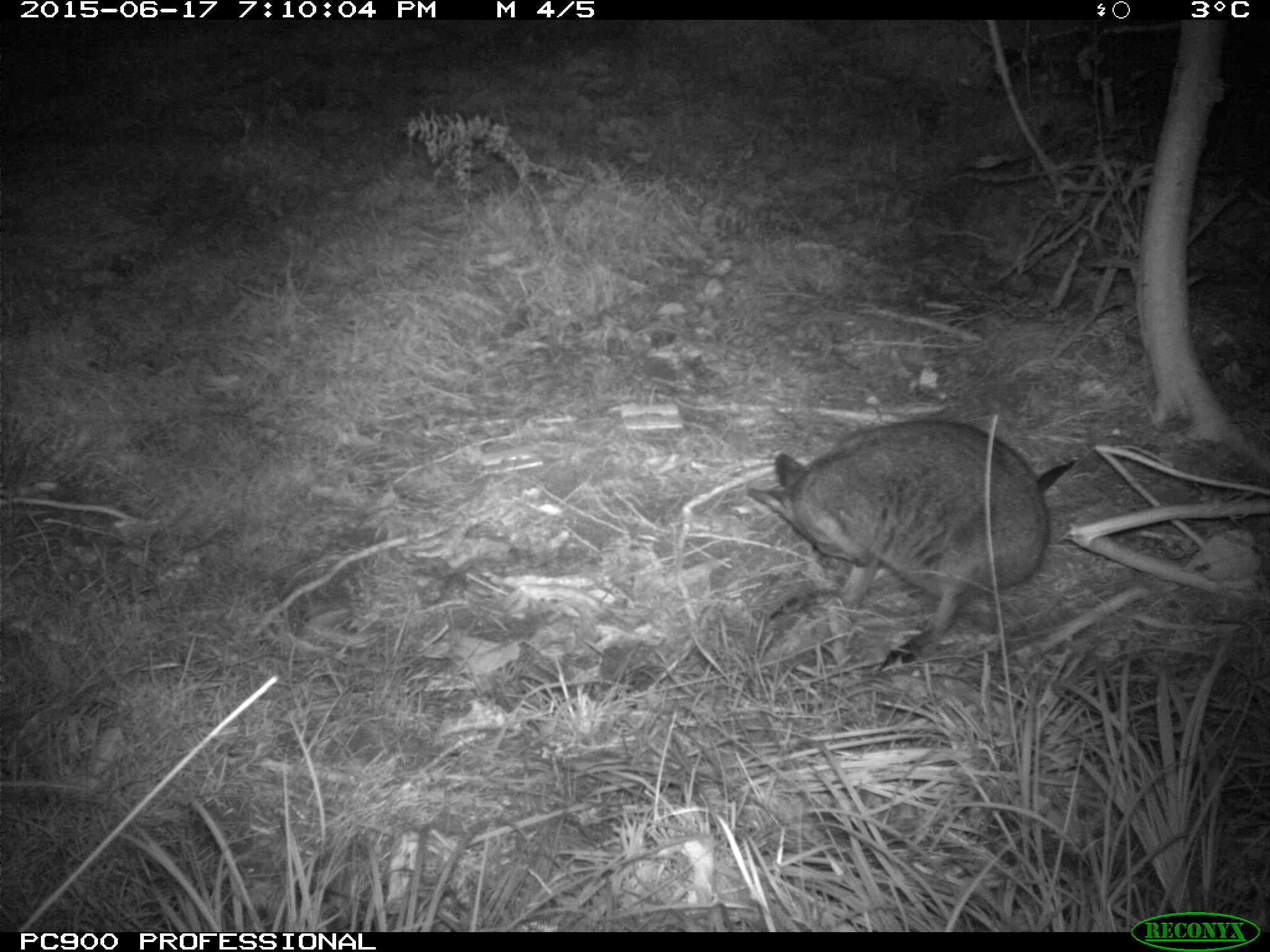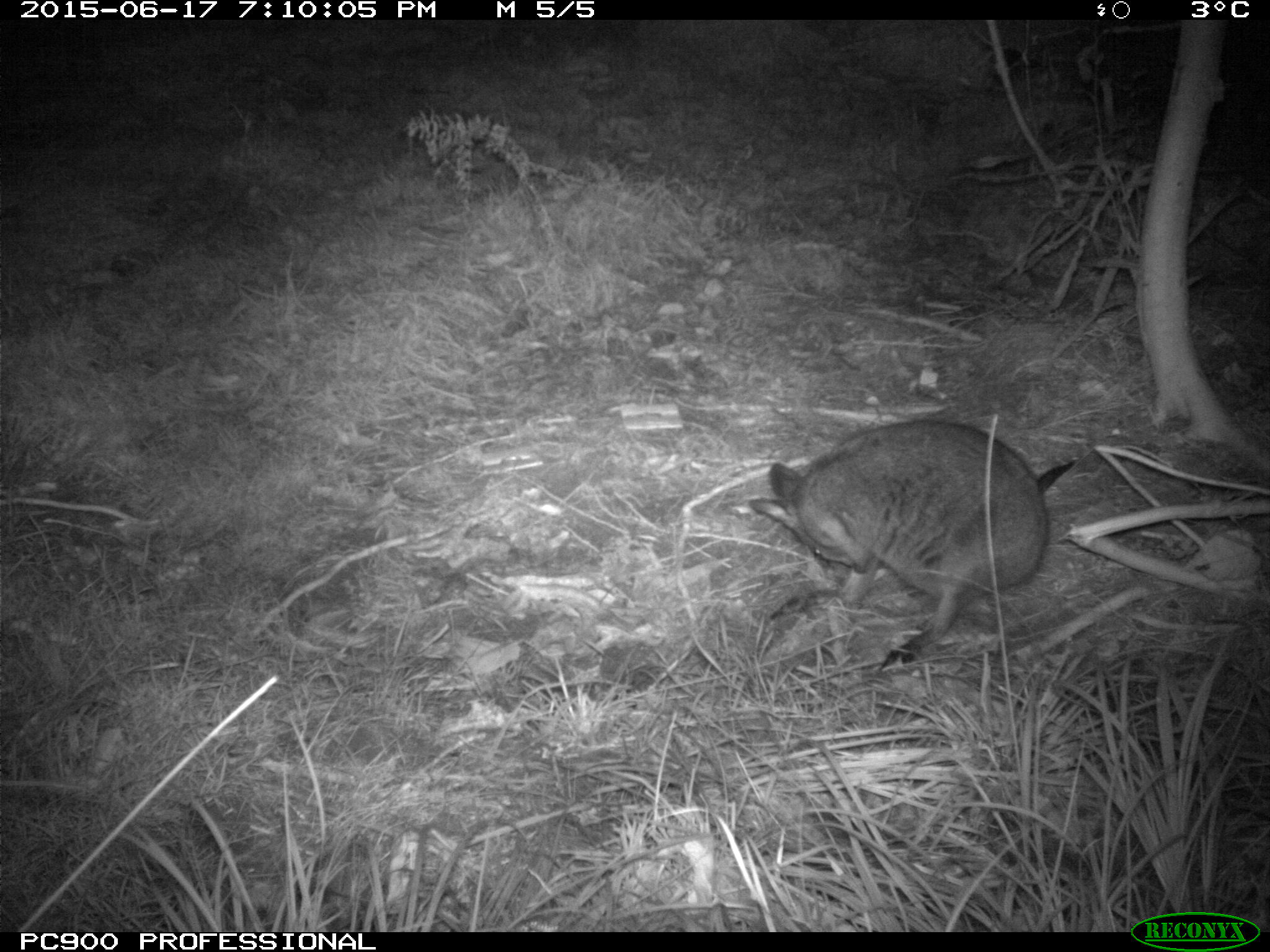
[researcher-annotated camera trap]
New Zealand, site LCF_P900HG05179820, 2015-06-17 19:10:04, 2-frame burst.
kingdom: Animalia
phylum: Chordata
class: Mammalia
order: Diprotodontia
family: Macropodidae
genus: Notamacropus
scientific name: Notamacropus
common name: wallaby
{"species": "wallaby (Notamacropus)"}